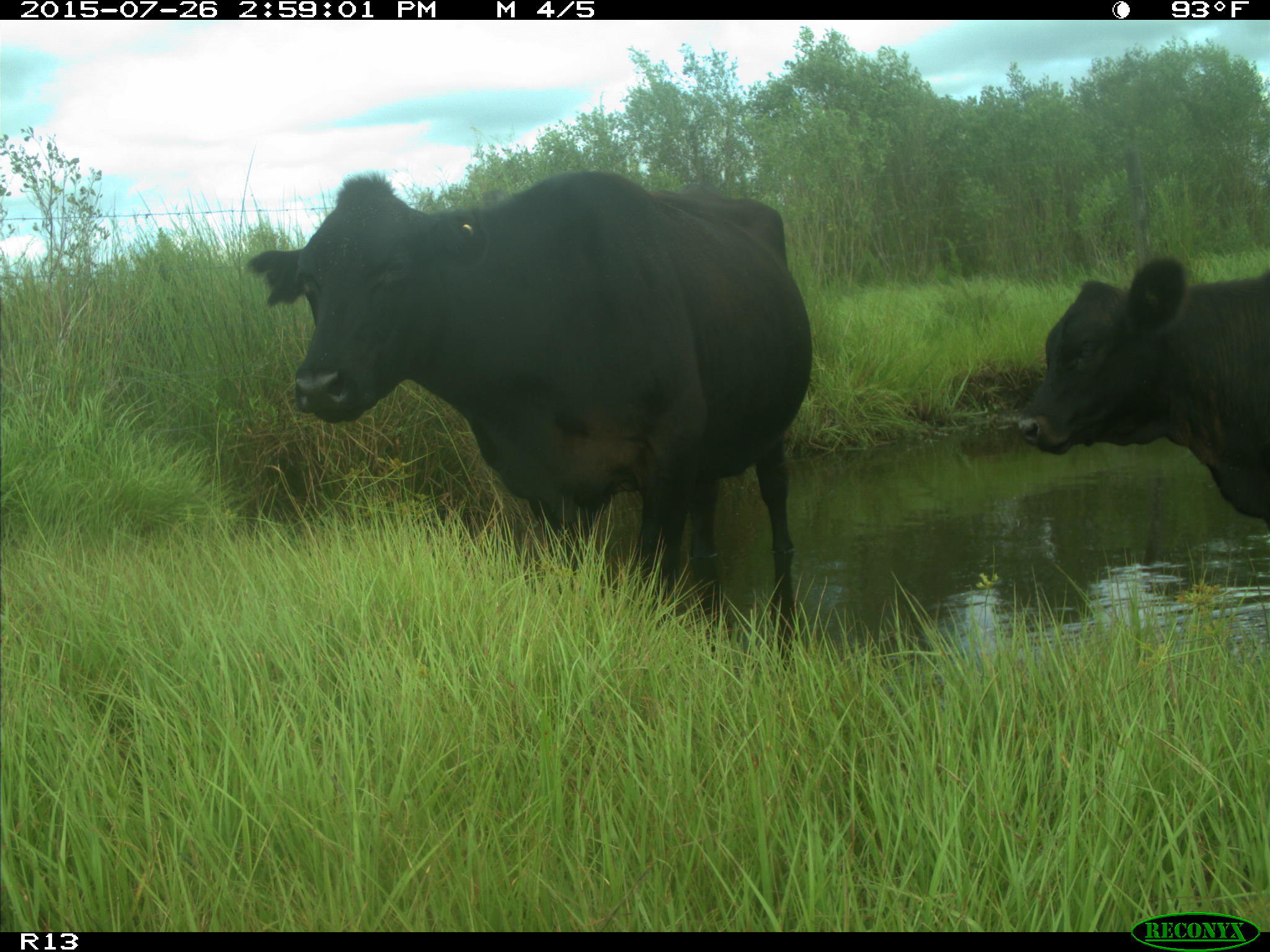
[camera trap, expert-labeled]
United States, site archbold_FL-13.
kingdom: Animalia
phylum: Chordata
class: Mammalia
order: Artiodactyla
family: Bovidae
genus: Bos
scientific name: Bos taurus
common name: domestic cow